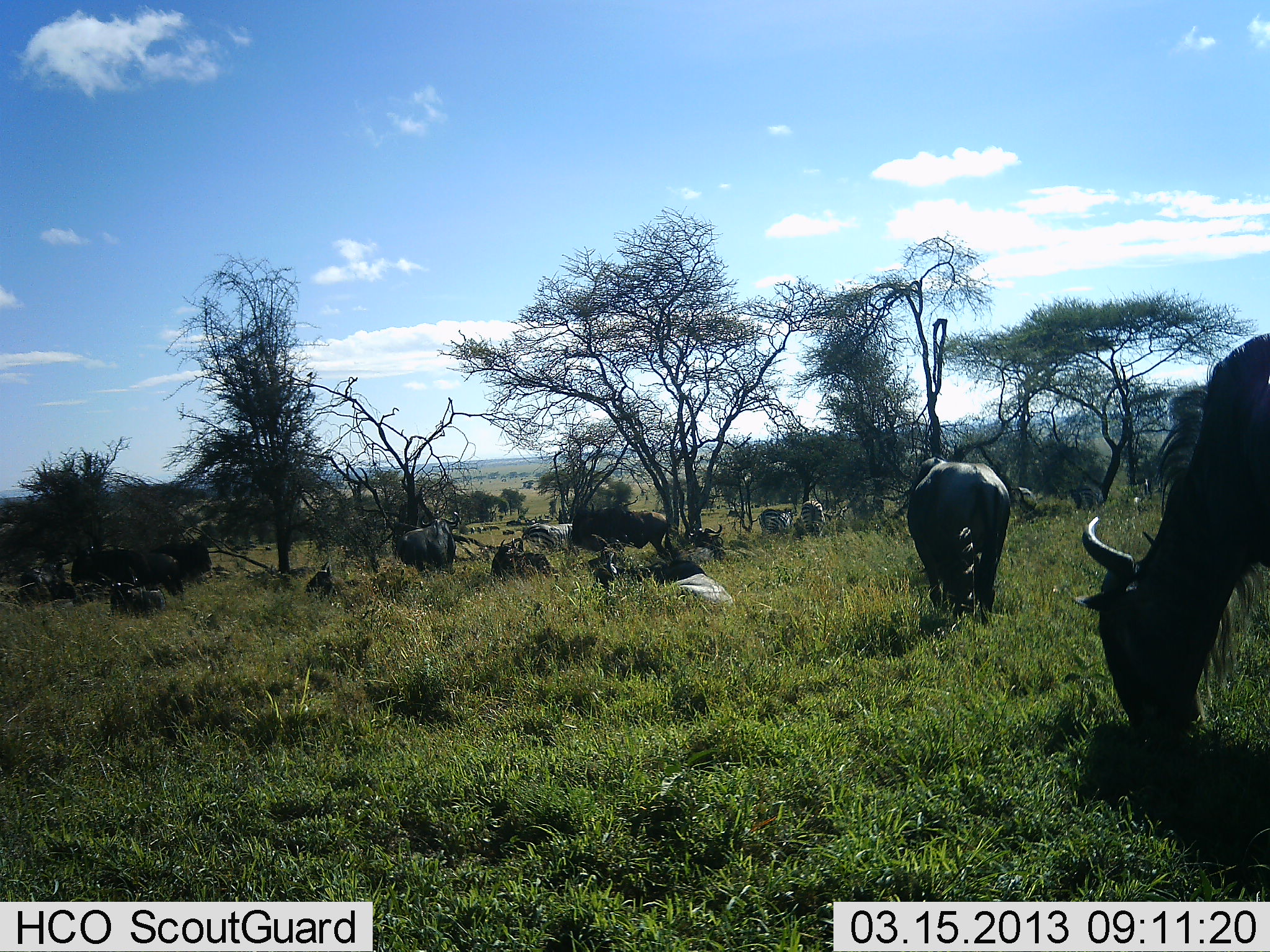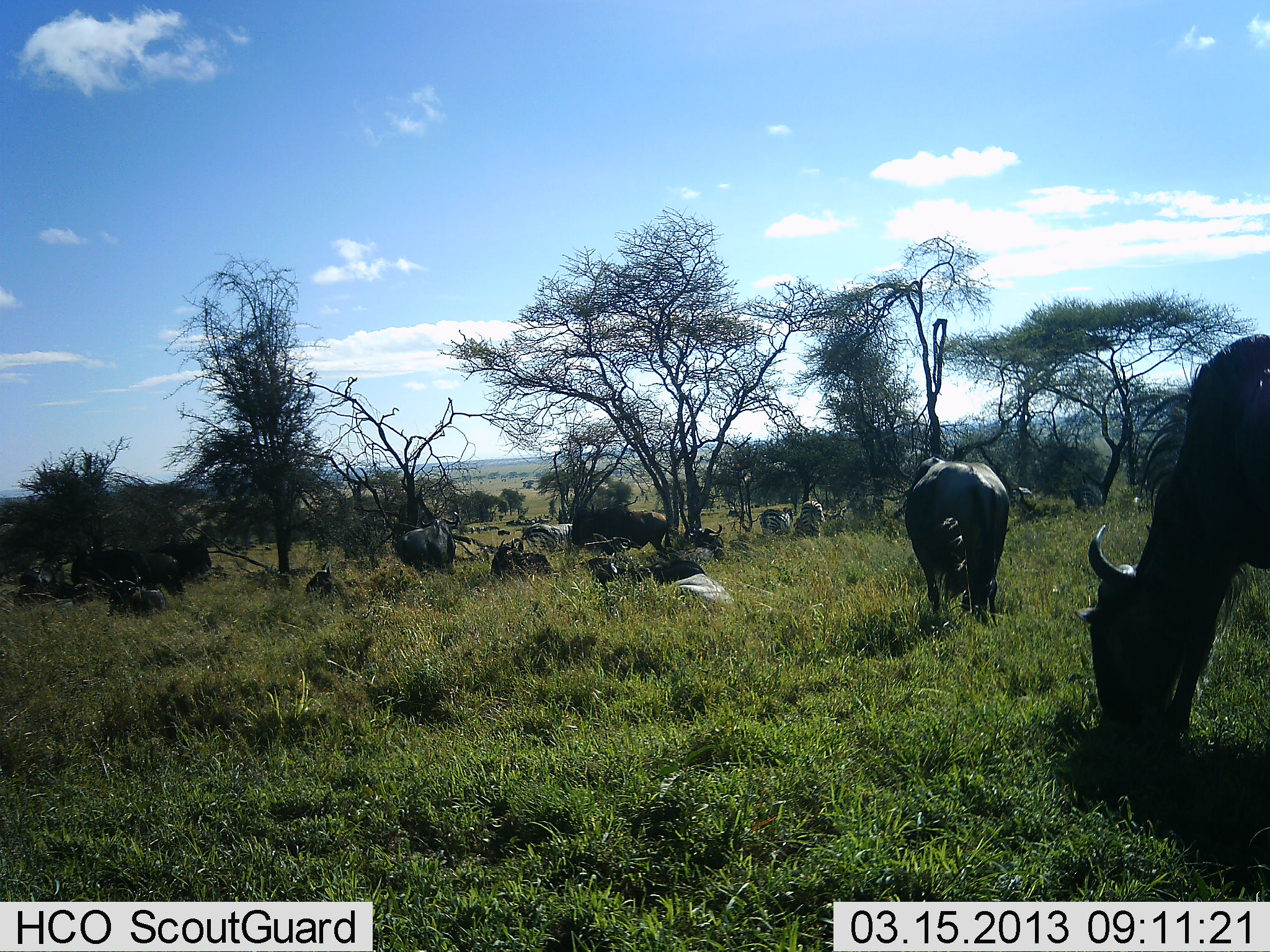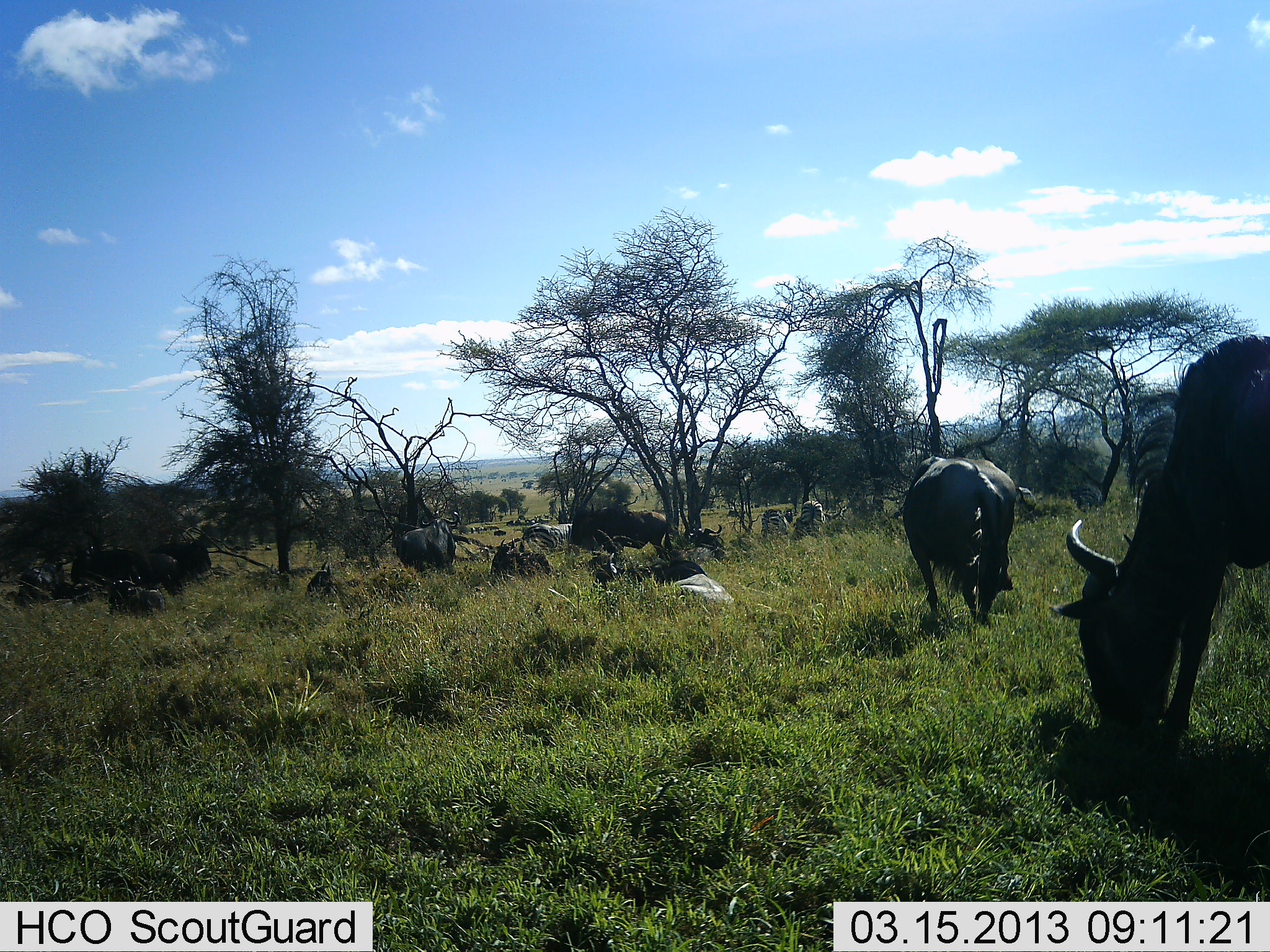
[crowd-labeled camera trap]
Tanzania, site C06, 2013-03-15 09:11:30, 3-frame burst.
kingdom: Animalia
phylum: Chordata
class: Mammalia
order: Artiodactyla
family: Bovidae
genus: Connochaetes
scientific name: Connochaetes taurinus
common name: blue wildebeest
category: wildebeest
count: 11-50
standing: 53%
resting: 76%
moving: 18%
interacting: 5%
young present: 0%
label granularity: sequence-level